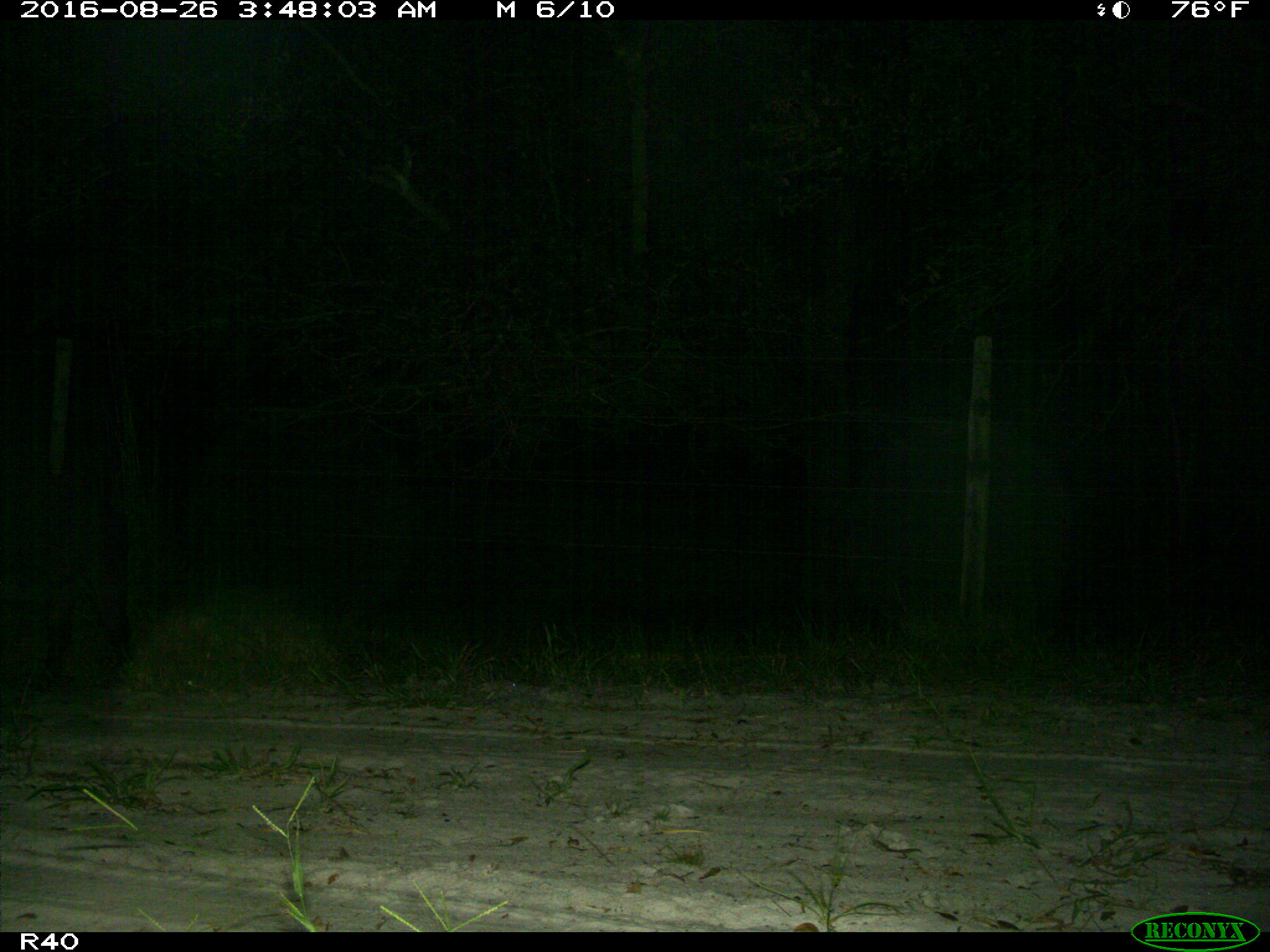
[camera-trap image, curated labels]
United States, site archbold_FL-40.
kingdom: Animalia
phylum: Chordata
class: Mammalia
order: Artiodactyla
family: Suidae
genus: Sus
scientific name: Sus scrofa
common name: wild boar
Sus scrofa (wild boar).